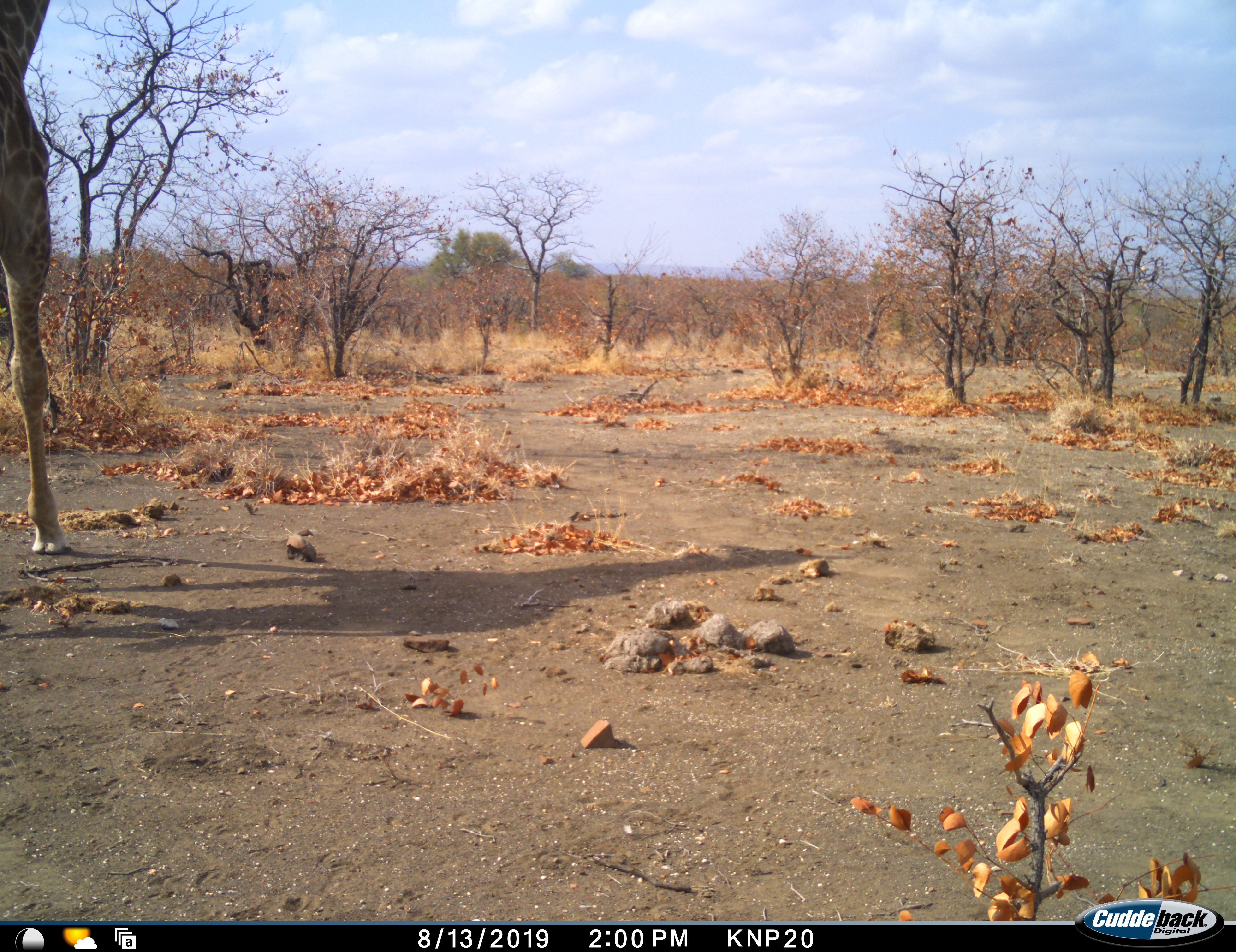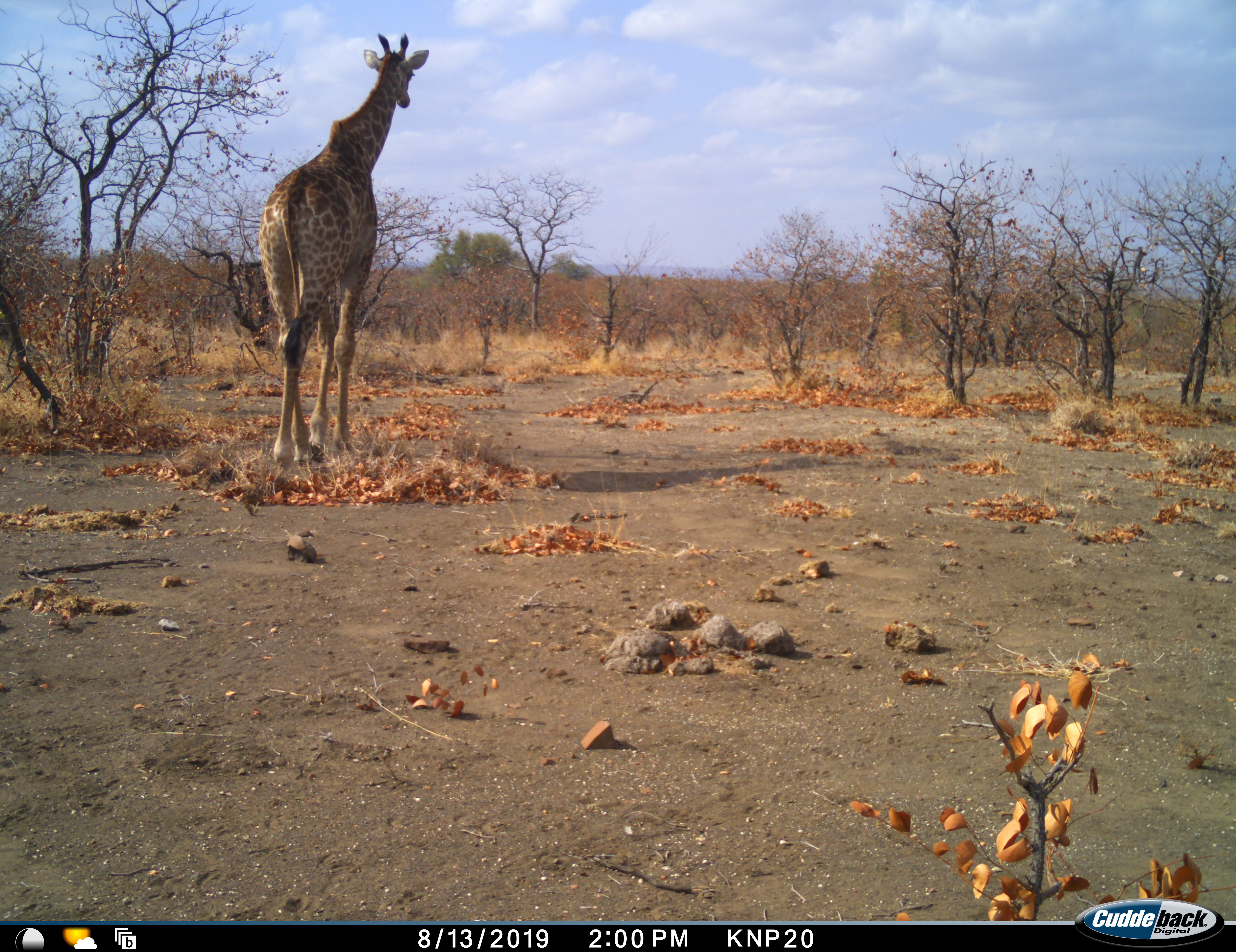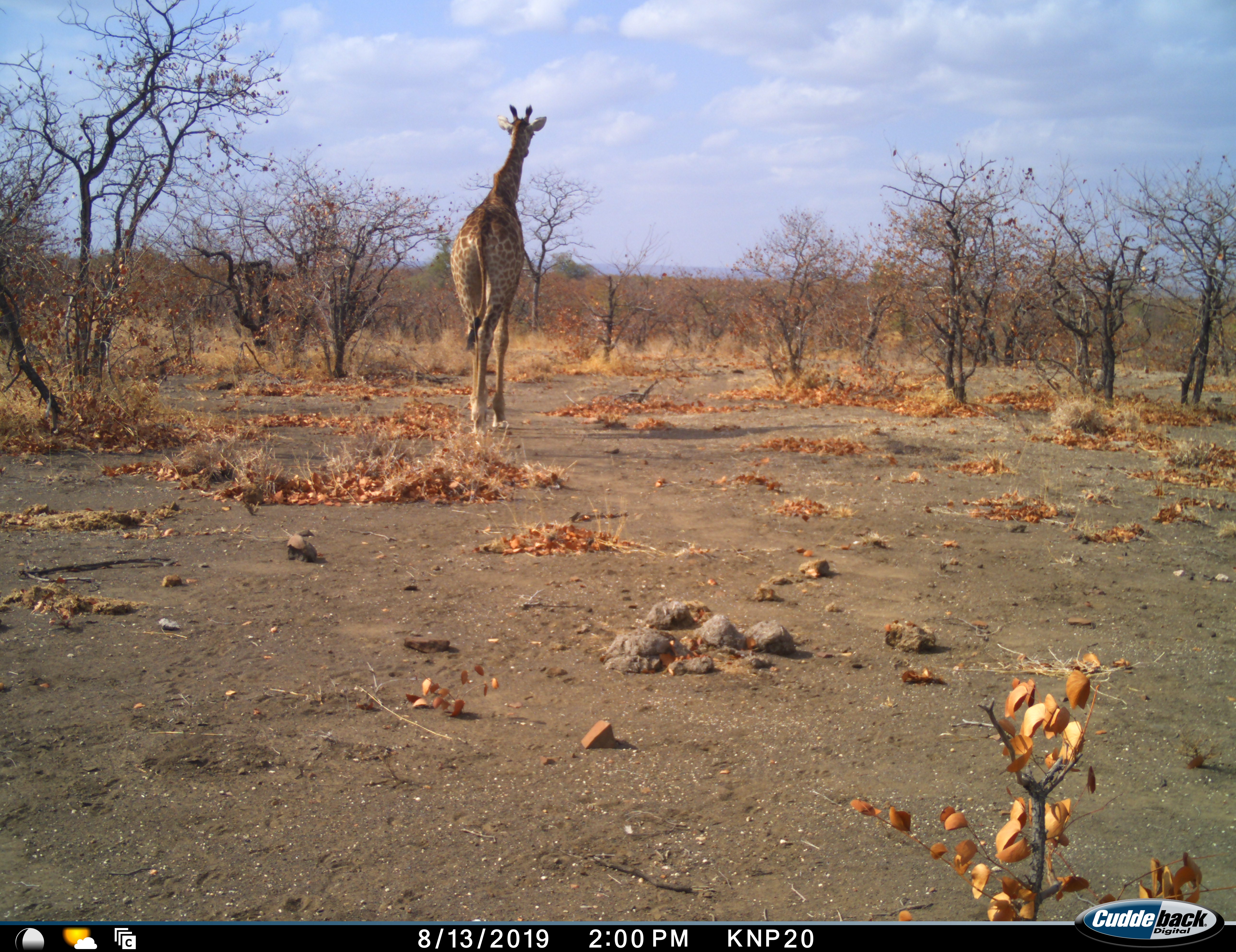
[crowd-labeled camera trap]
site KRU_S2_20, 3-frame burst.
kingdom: Animalia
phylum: Chordata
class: Mammalia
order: Artiodactyla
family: Giraffidae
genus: Giraffa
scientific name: Giraffa camelopardalis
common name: giraffe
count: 1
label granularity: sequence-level